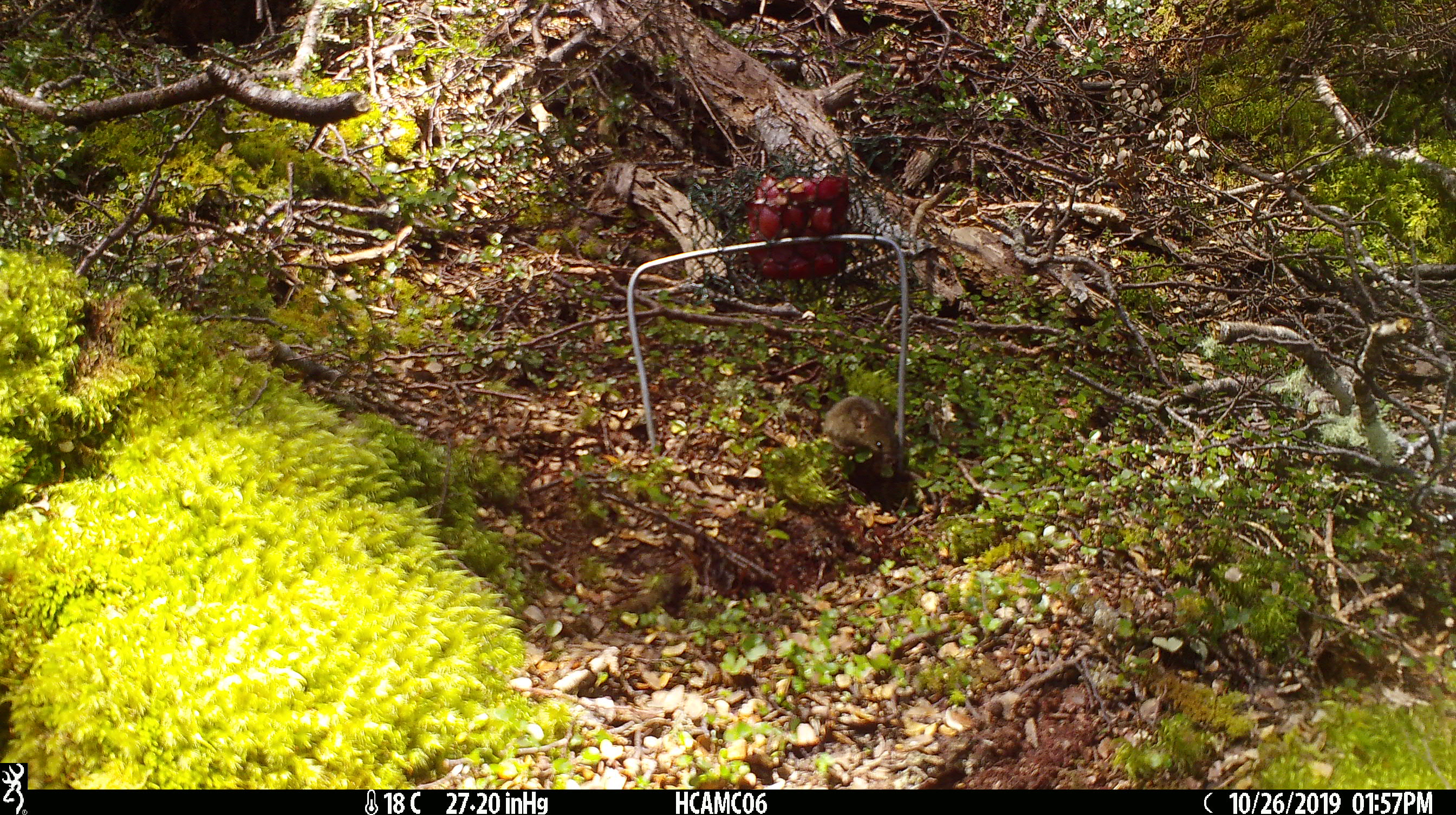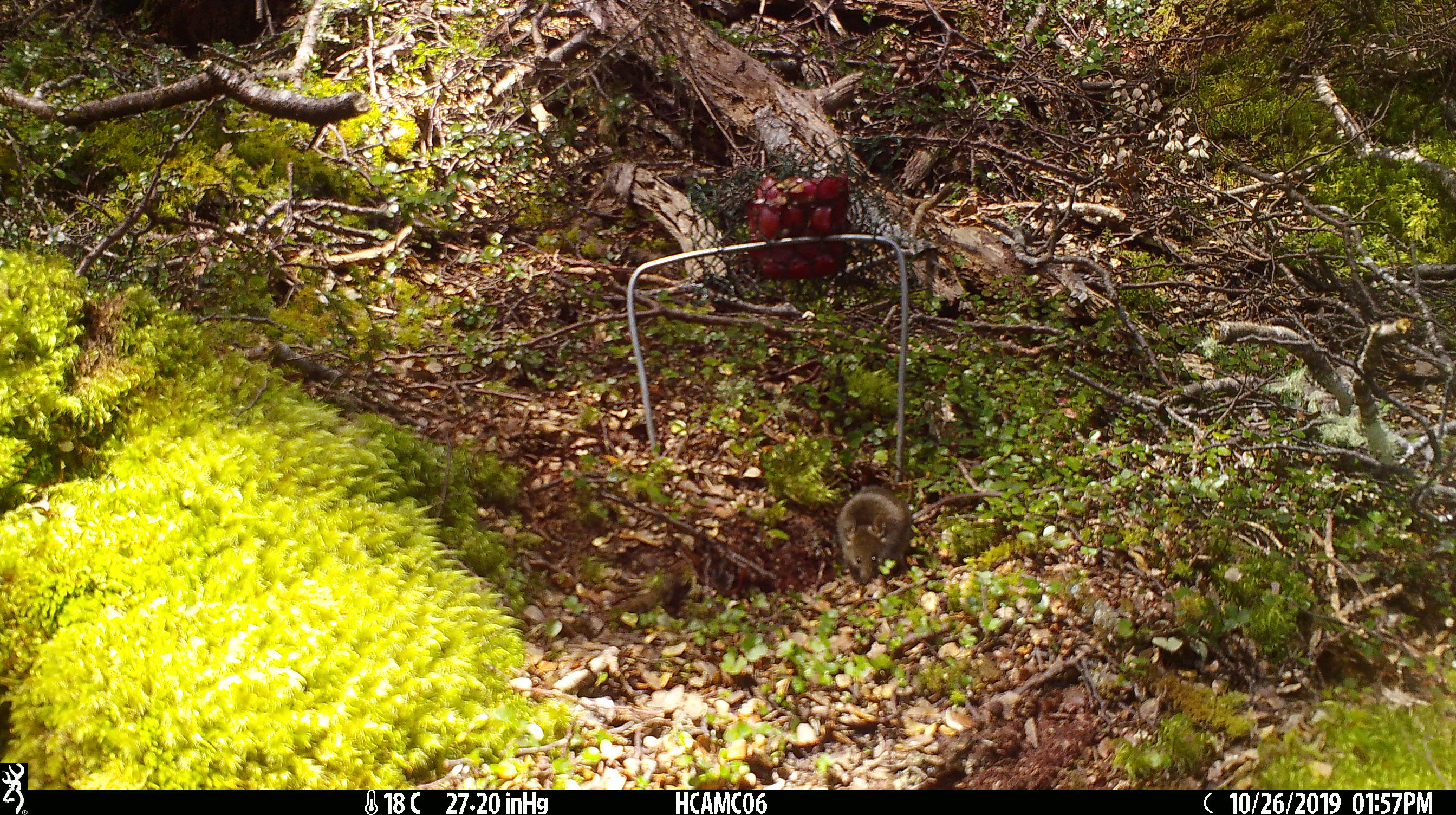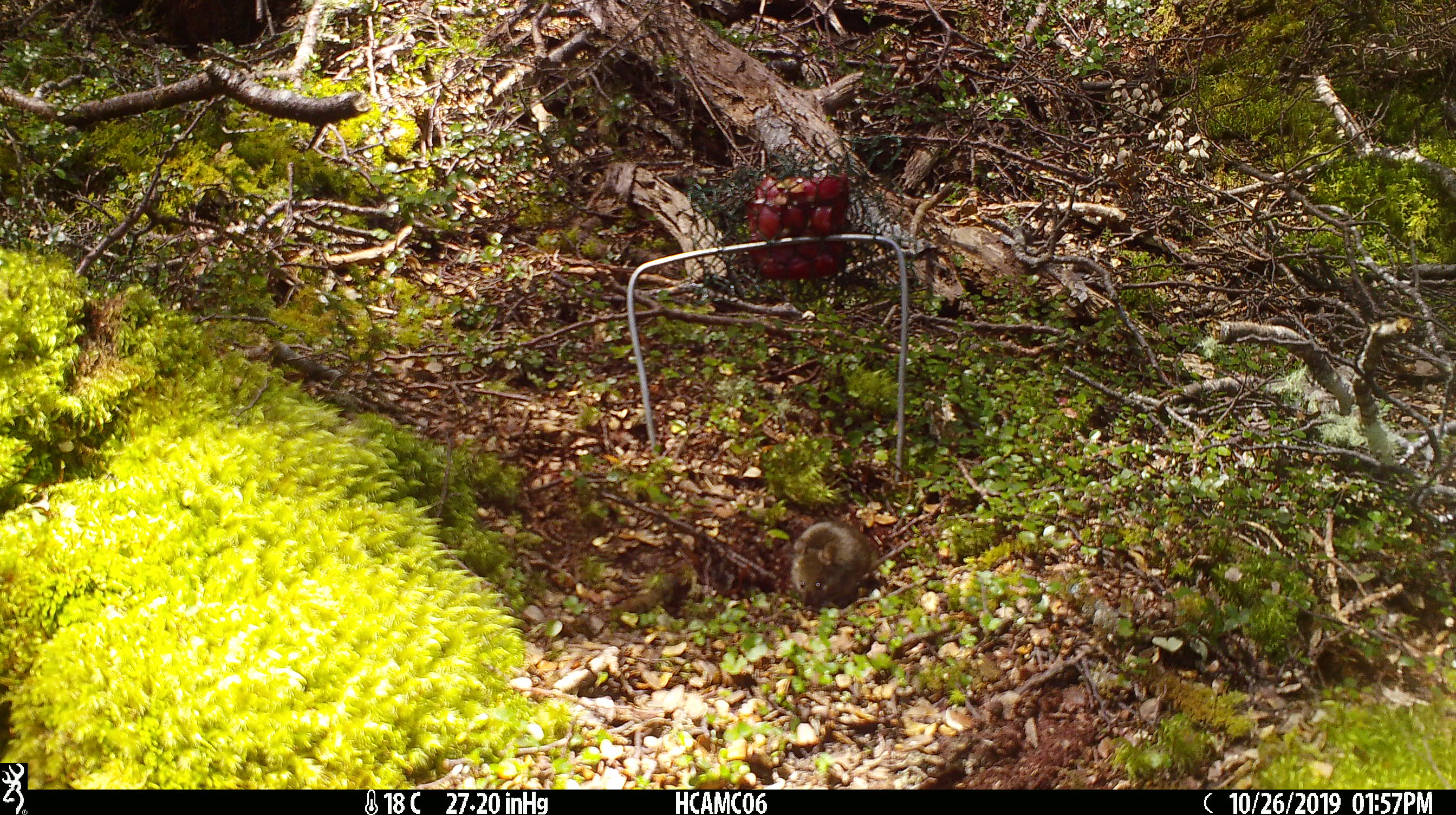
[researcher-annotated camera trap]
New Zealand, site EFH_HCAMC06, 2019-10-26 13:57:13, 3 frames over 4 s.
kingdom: Animalia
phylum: Chordata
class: Mammalia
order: Rodentia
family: Muridae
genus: Mus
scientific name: Mus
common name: mouse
Mouse (Mus).